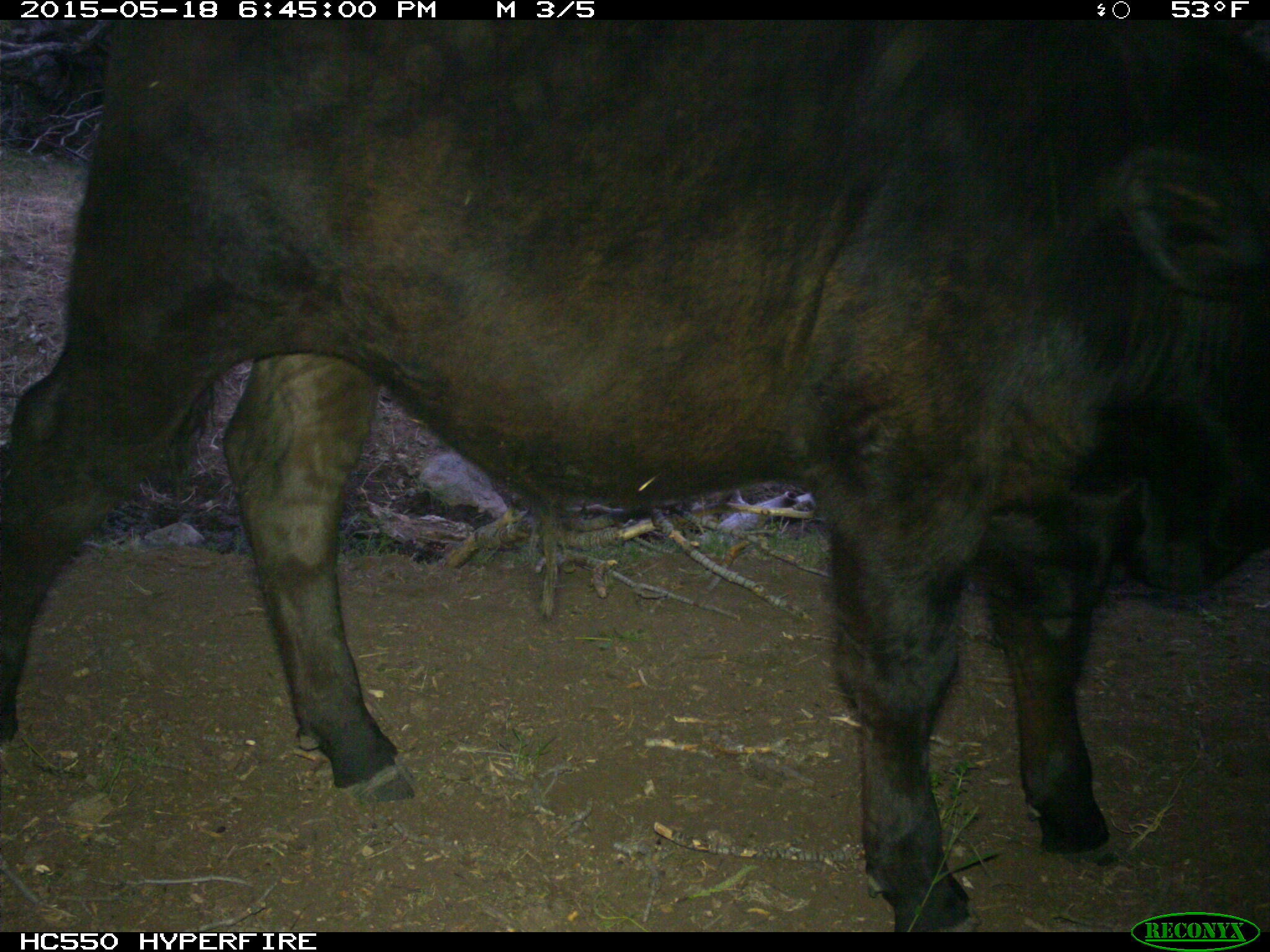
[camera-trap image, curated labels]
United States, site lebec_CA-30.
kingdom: Animalia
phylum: Chordata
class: Mammalia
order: Artiodactyla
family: Bovidae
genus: Bos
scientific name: Bos taurus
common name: domestic cow